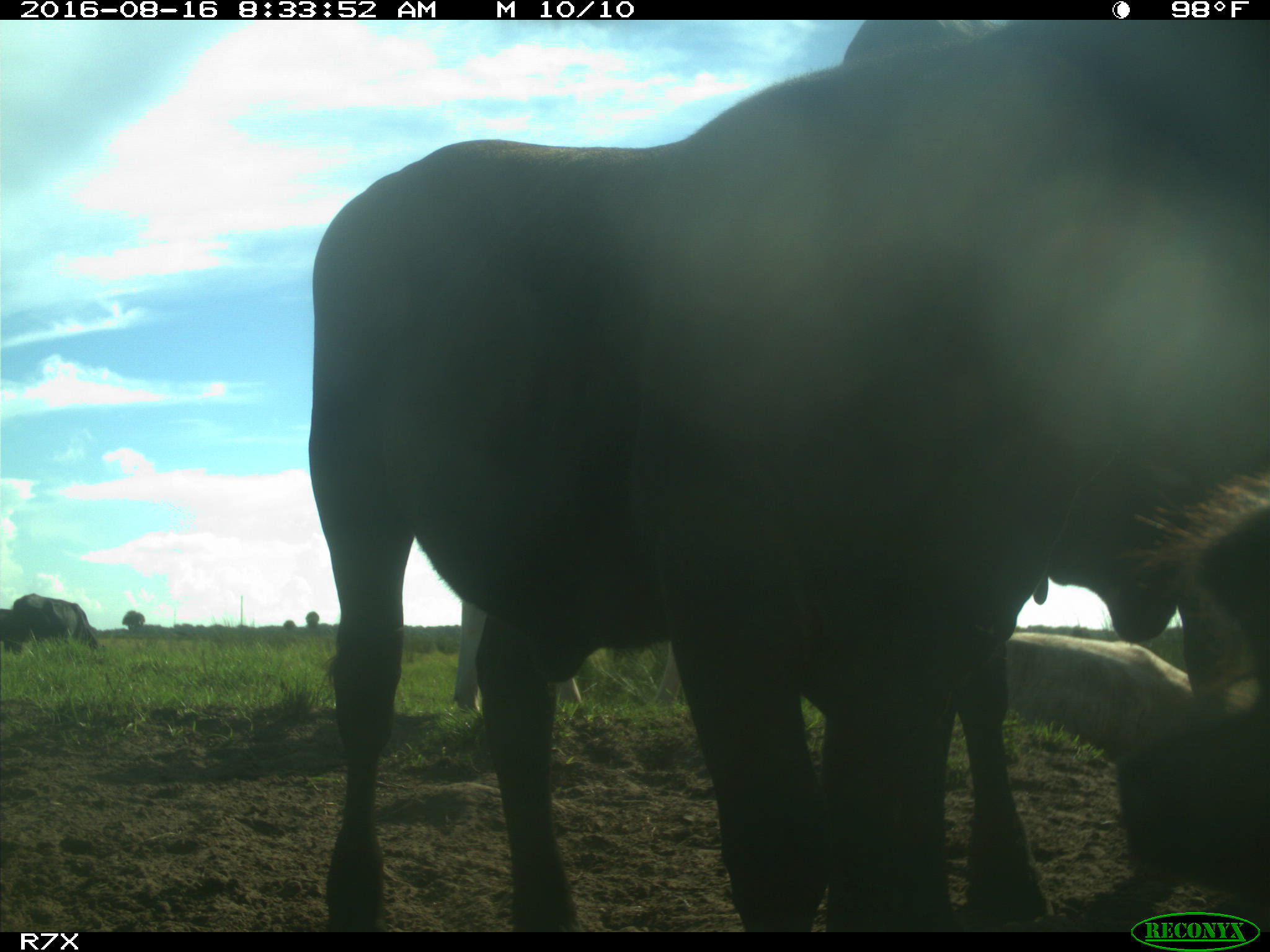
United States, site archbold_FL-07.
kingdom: Animalia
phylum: Chordata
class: Mammalia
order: Artiodactyla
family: Bovidae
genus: Bos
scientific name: Bos taurus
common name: domestic cow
Bos taurus (domestic cow).